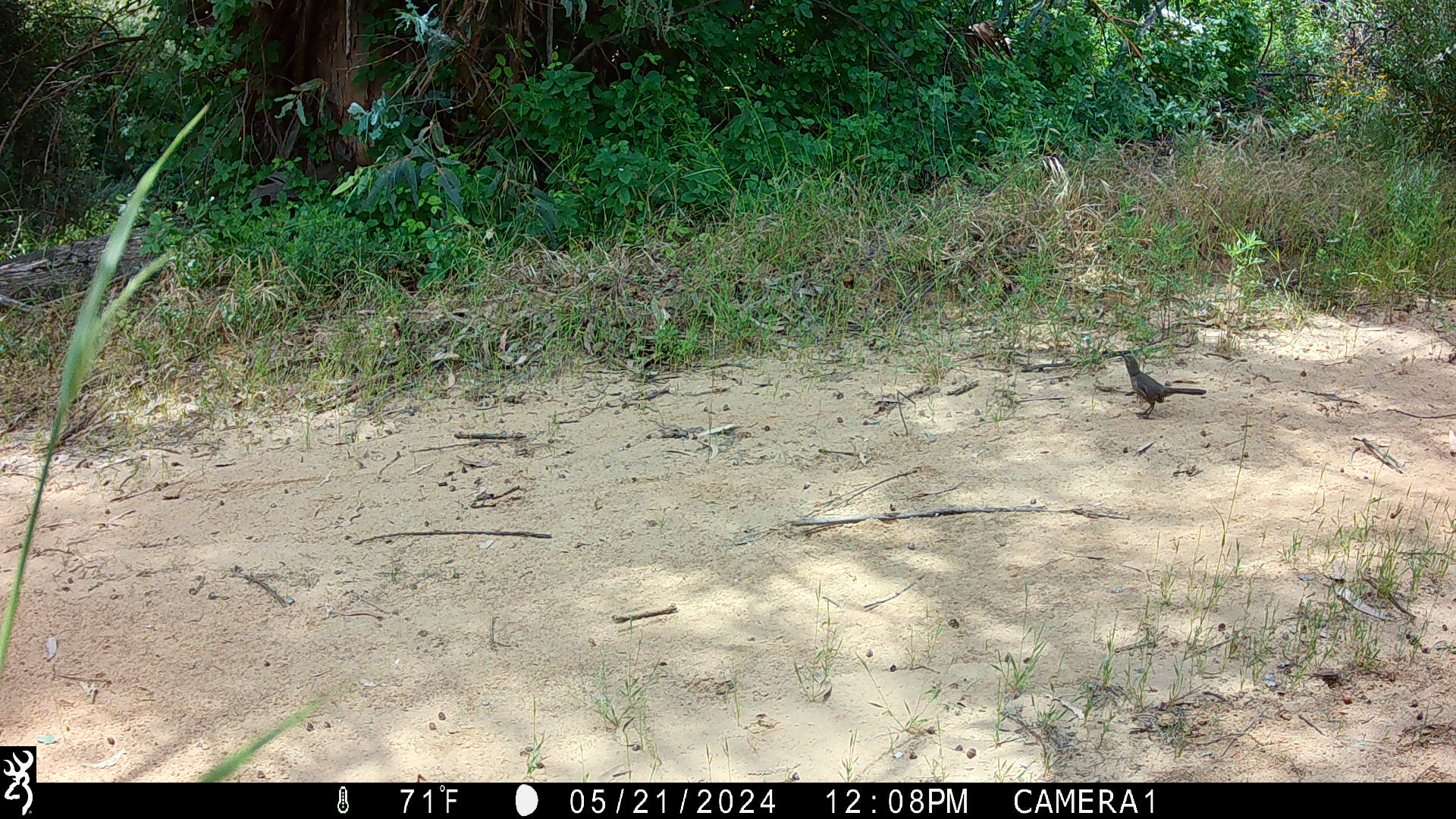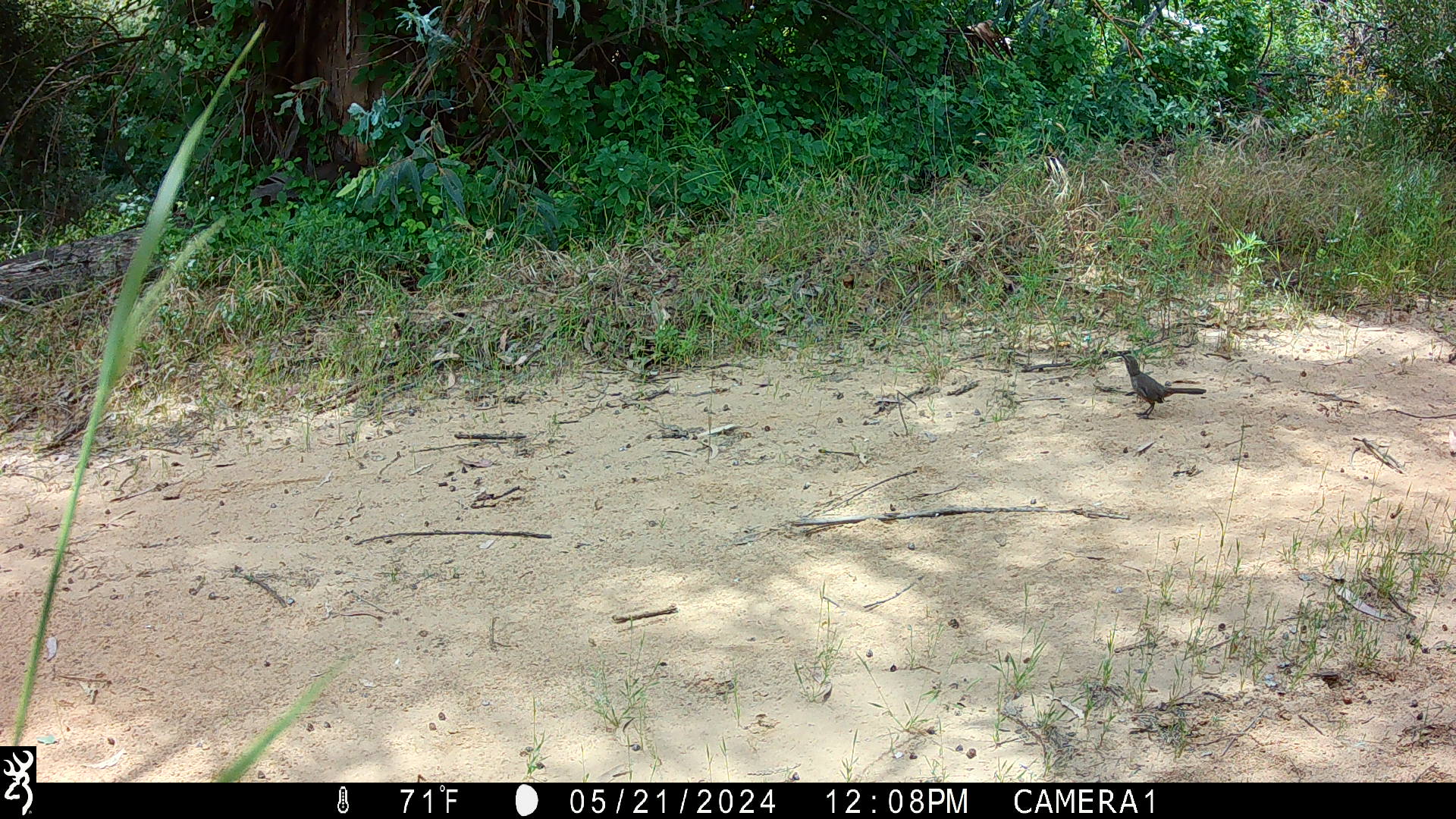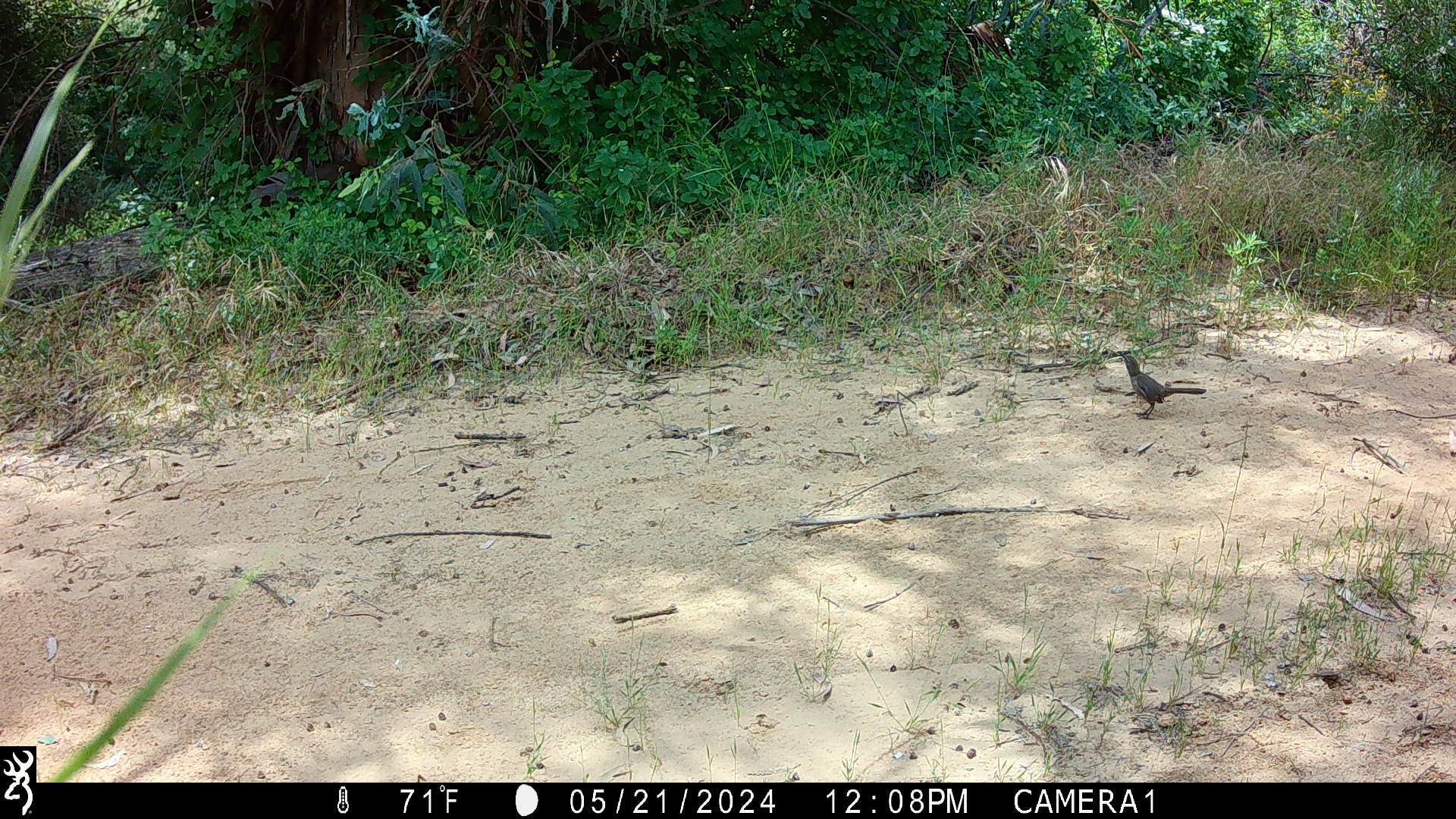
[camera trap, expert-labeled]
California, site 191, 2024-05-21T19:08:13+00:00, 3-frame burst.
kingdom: Animalia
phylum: Chordata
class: Aves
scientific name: Aves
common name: bird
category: unknown bird